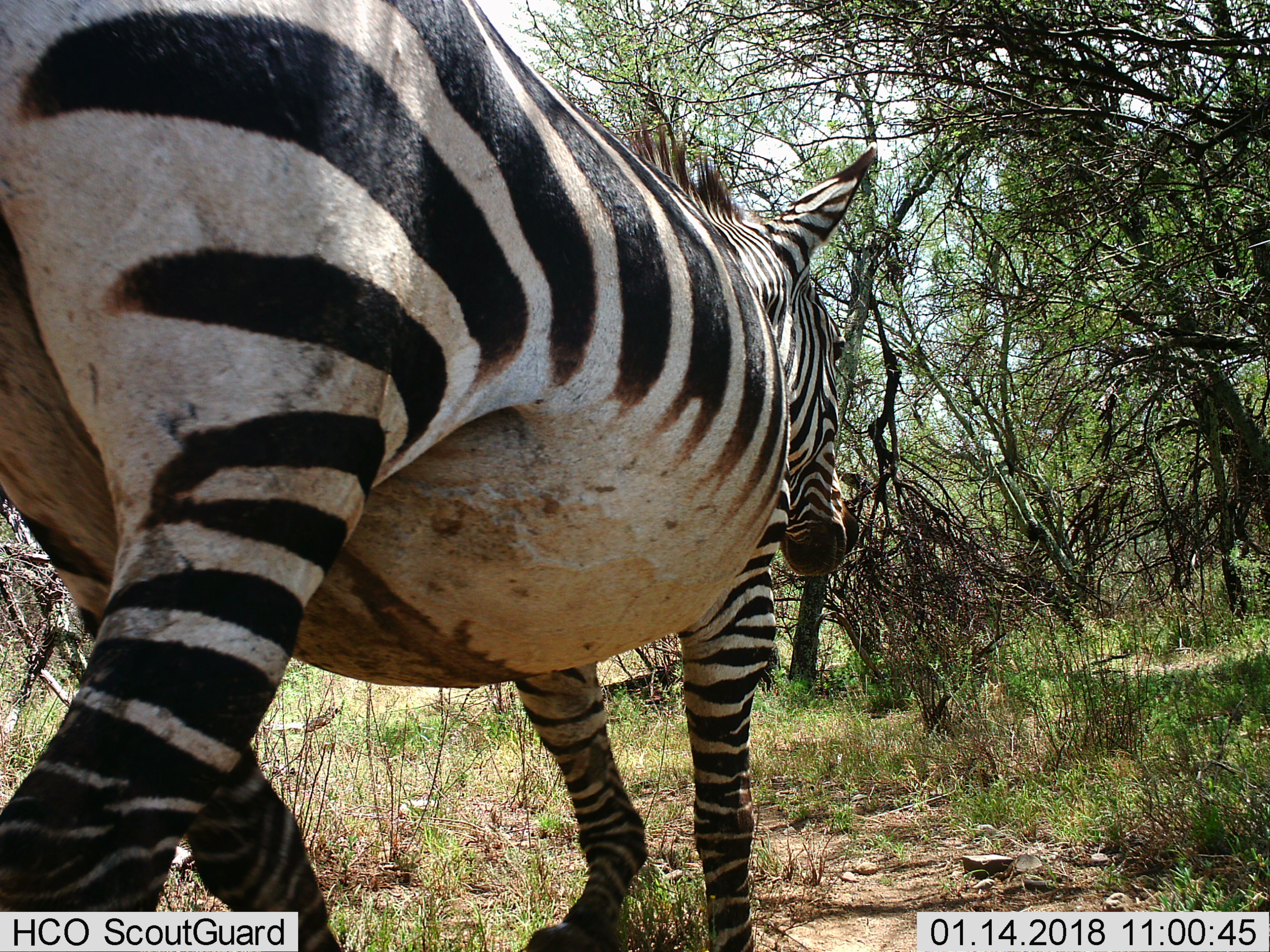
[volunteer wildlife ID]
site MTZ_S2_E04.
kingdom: Animalia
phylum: Chordata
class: Mammalia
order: Perissodactyla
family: Equidae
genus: Equus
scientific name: Equus zebra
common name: mountain zebra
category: zebramountain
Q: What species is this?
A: Zebramountain (mountain zebra) (Equus zebra).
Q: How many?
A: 1.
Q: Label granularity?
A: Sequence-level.